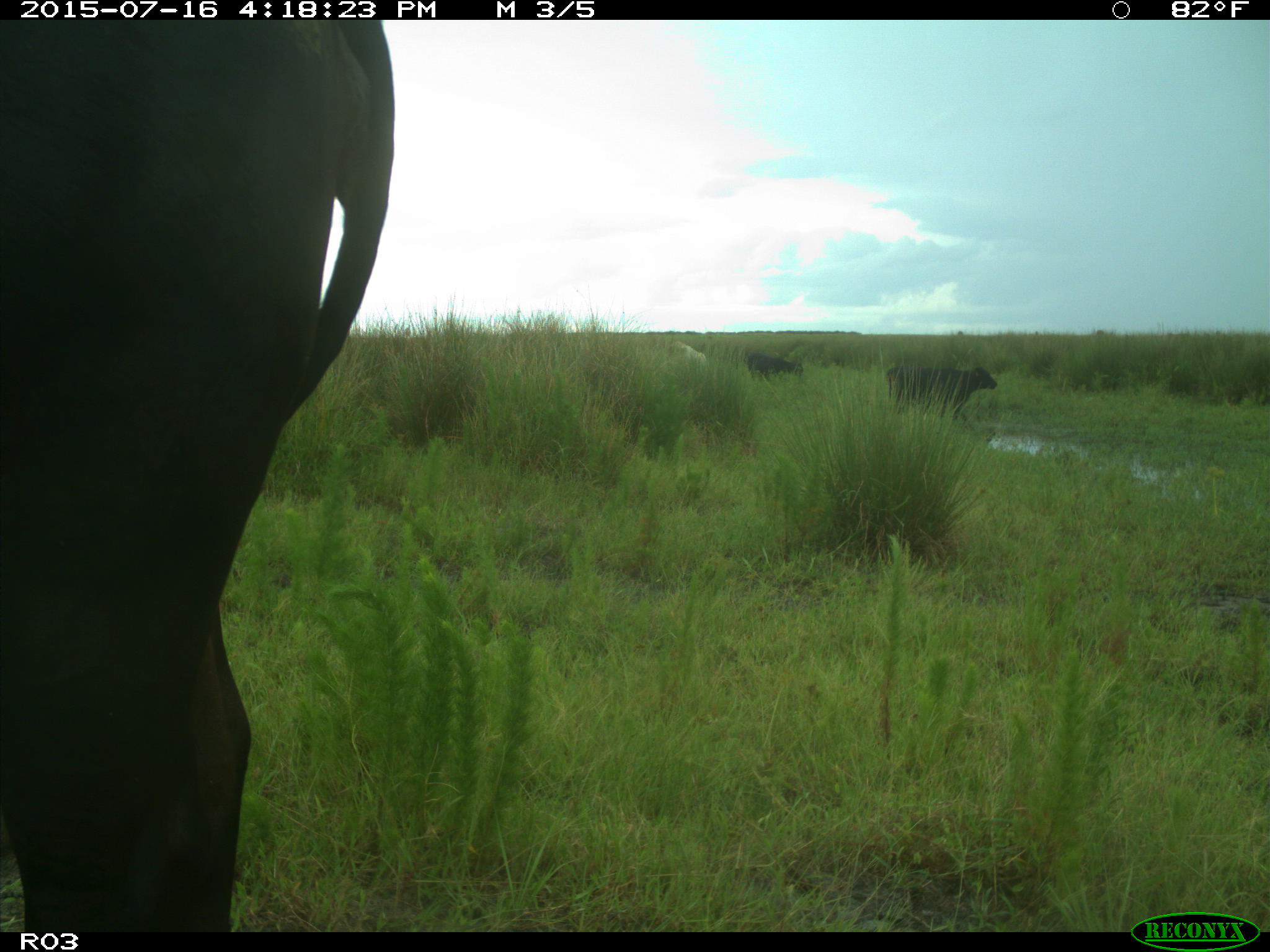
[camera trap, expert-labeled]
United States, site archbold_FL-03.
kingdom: Animalia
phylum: Chordata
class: Mammalia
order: Artiodactyla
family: Bovidae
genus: Bos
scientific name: Bos taurus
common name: domestic cow